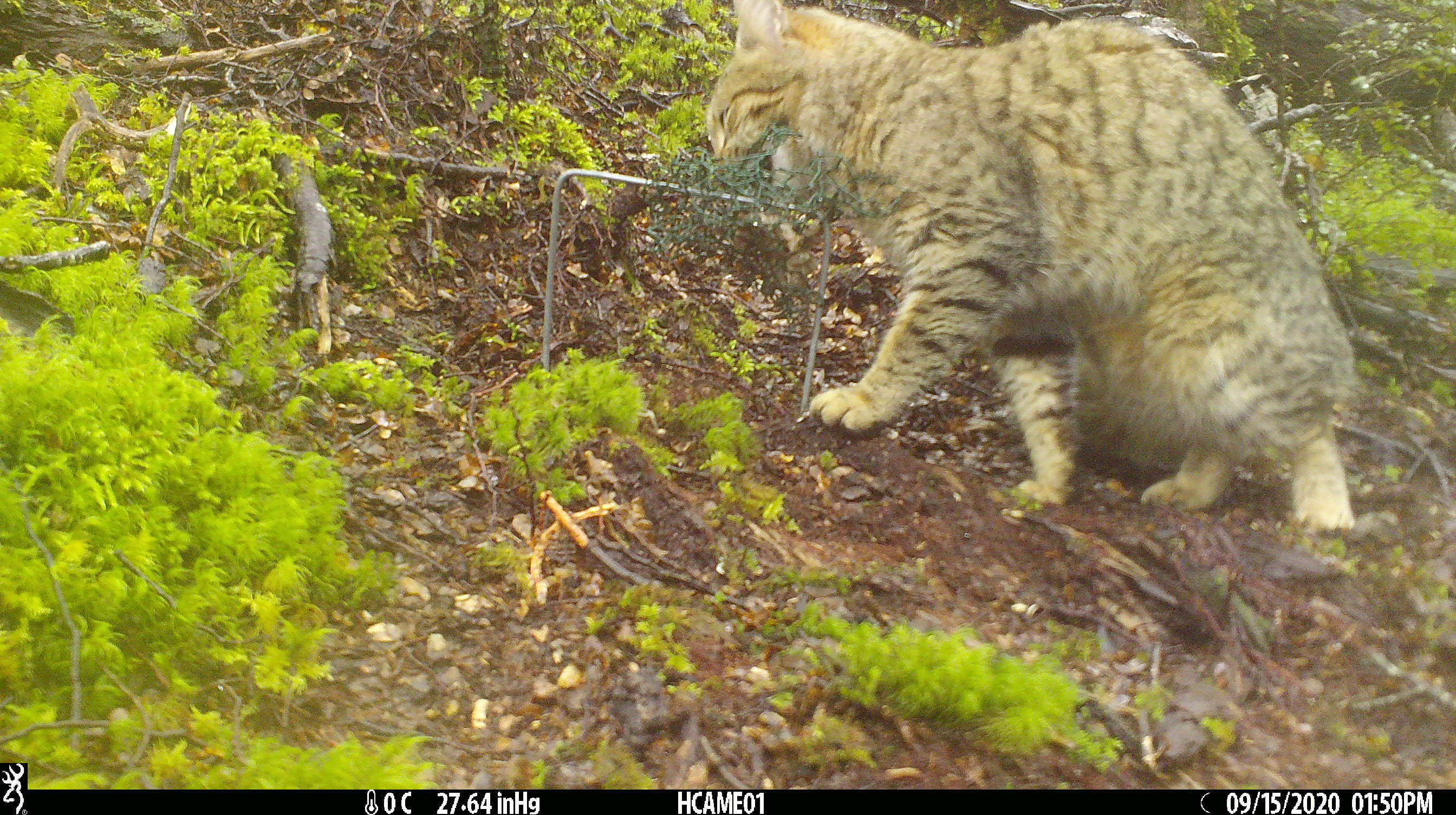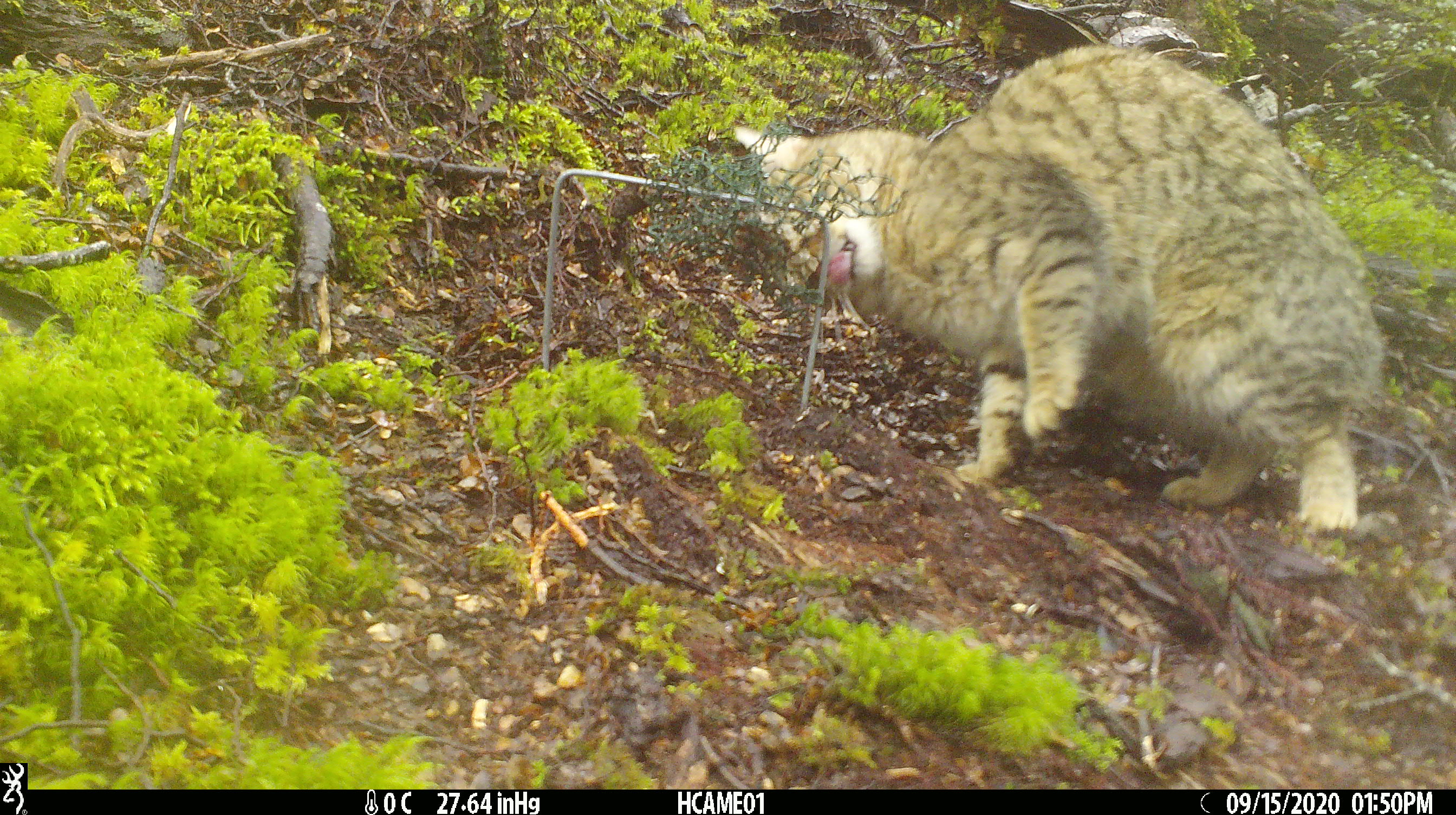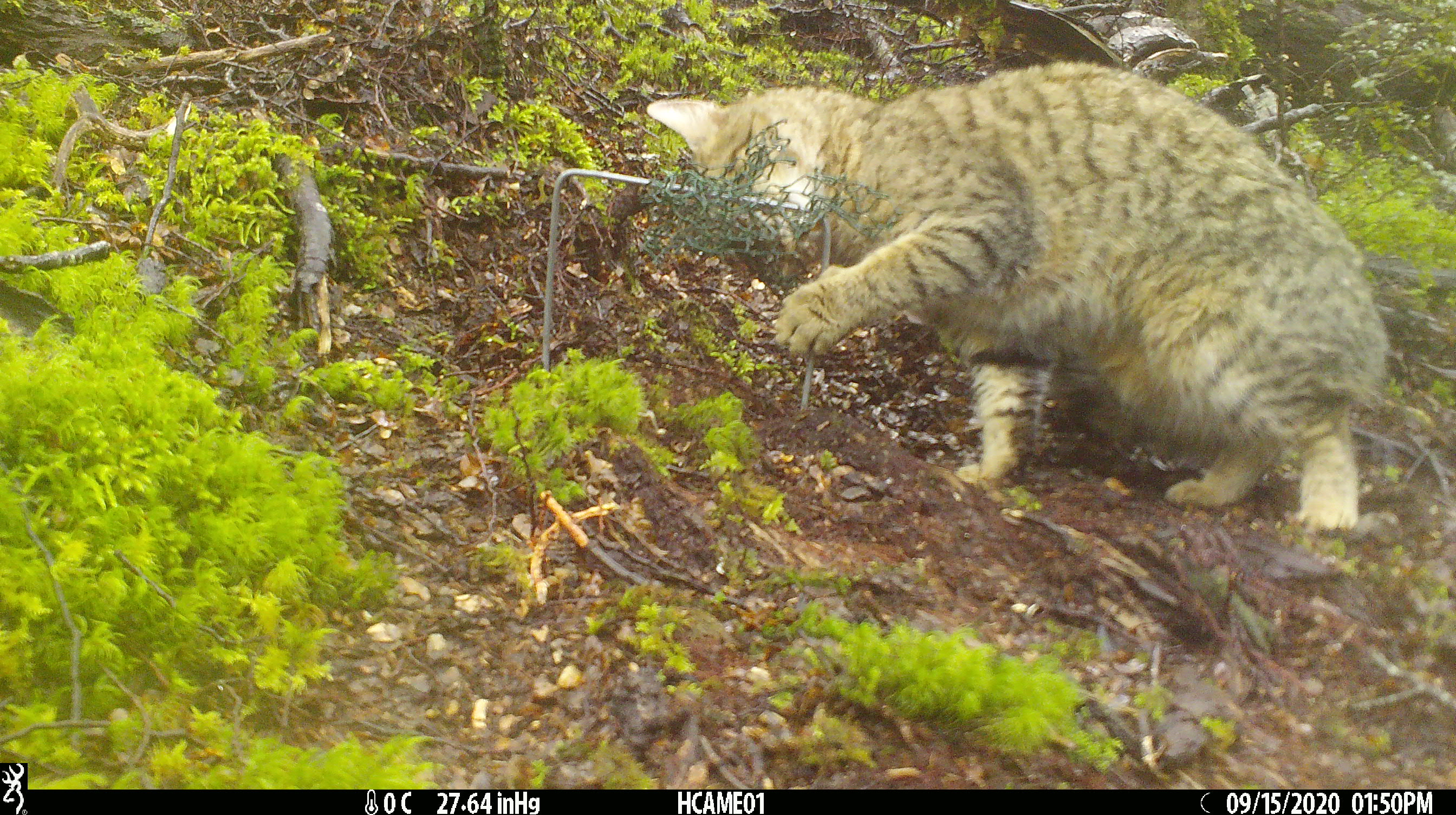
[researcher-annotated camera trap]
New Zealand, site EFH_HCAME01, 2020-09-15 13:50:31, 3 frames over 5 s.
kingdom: Animalia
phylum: Chordata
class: Mammalia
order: Carnivora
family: Felidae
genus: Felis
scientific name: Felis catus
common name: domestic cat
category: cat